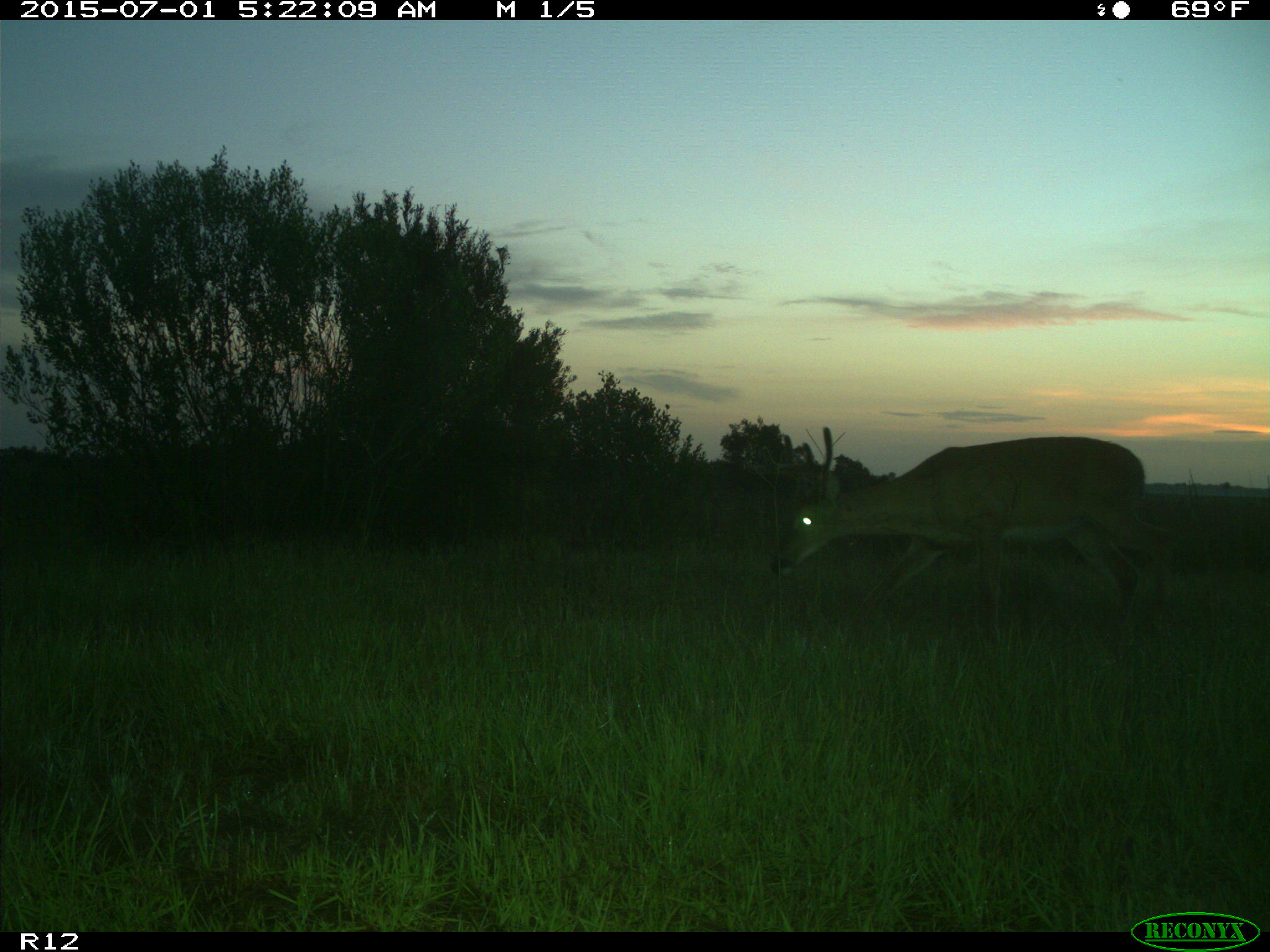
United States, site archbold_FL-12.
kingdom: Animalia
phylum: Chordata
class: Mammalia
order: Artiodactyla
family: Cervidae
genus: Odocoileus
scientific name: Odocoileus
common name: deer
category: unidentified deer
Unidentified deer (deer) (Odocoileus).